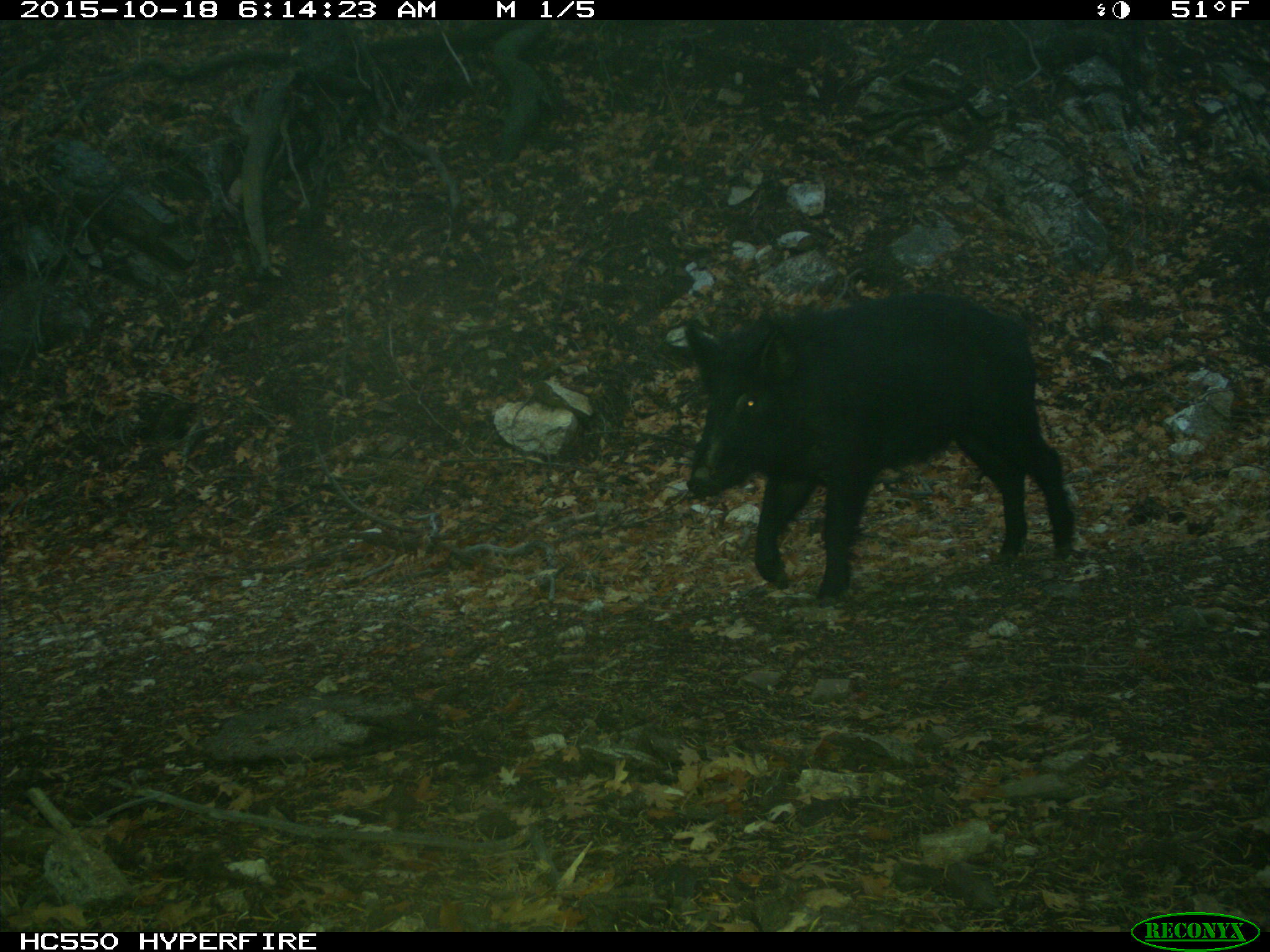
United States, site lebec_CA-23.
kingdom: Animalia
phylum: Chordata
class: Mammalia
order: Artiodactyla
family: Suidae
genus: Sus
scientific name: Sus scrofa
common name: wild boar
Sus scrofa (wild boar).